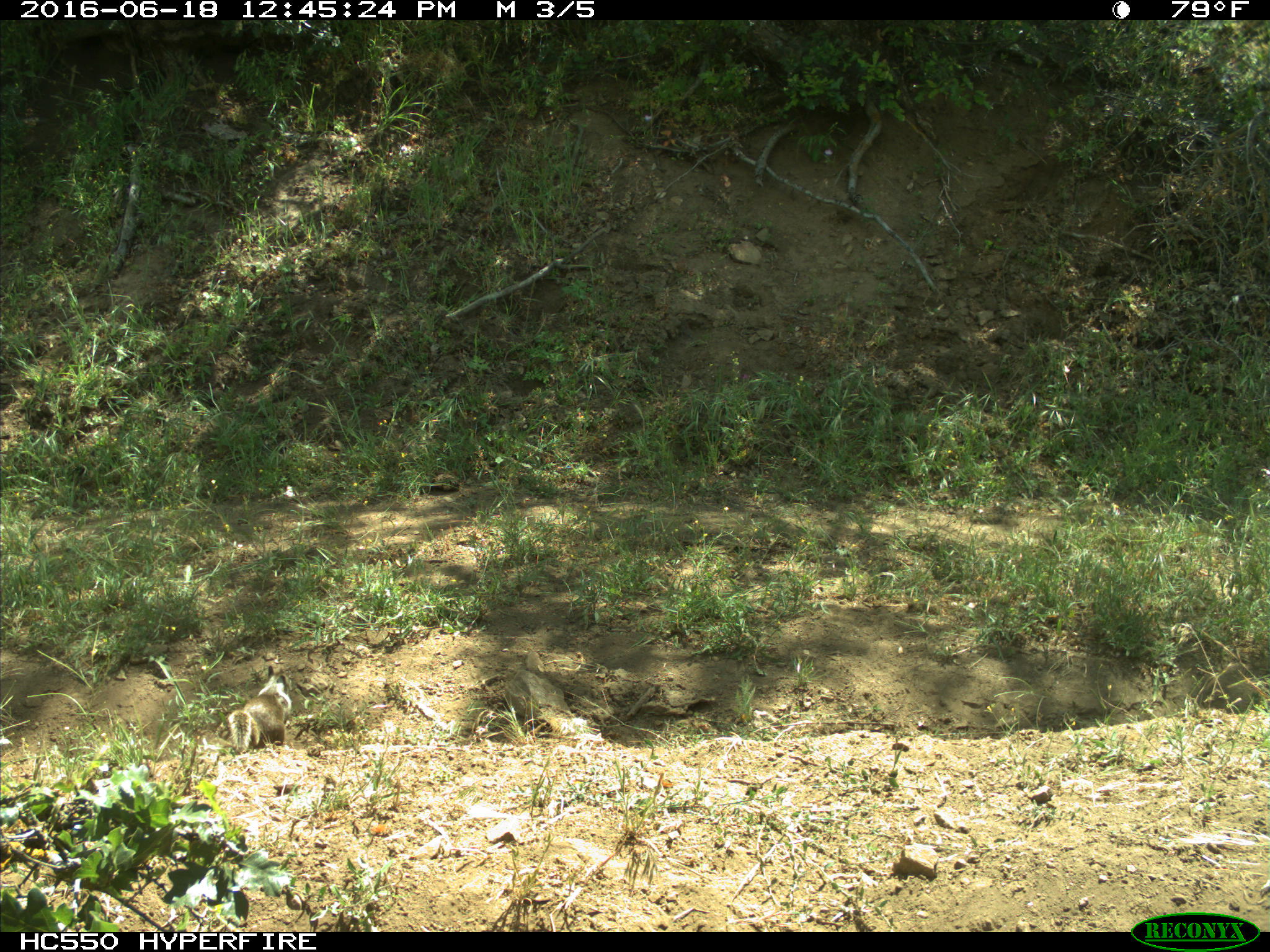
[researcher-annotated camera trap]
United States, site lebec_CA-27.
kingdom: Animalia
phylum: Chordata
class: Mammalia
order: Rodentia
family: Sciuridae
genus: Otospermophilus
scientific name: Otospermophilus beecheyi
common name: california ground squirrel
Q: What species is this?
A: Otospermophilus beecheyi (california ground squirrel).